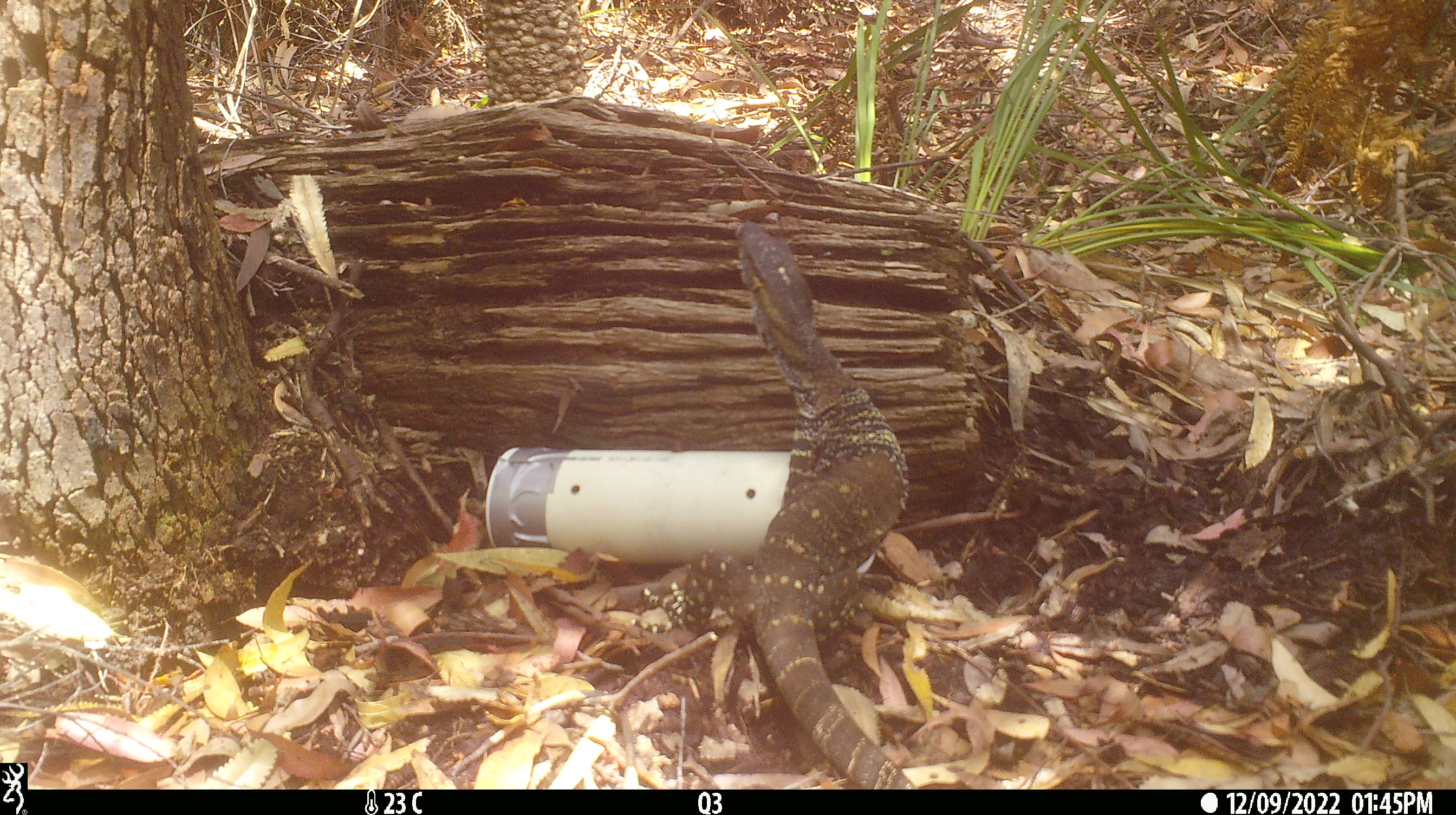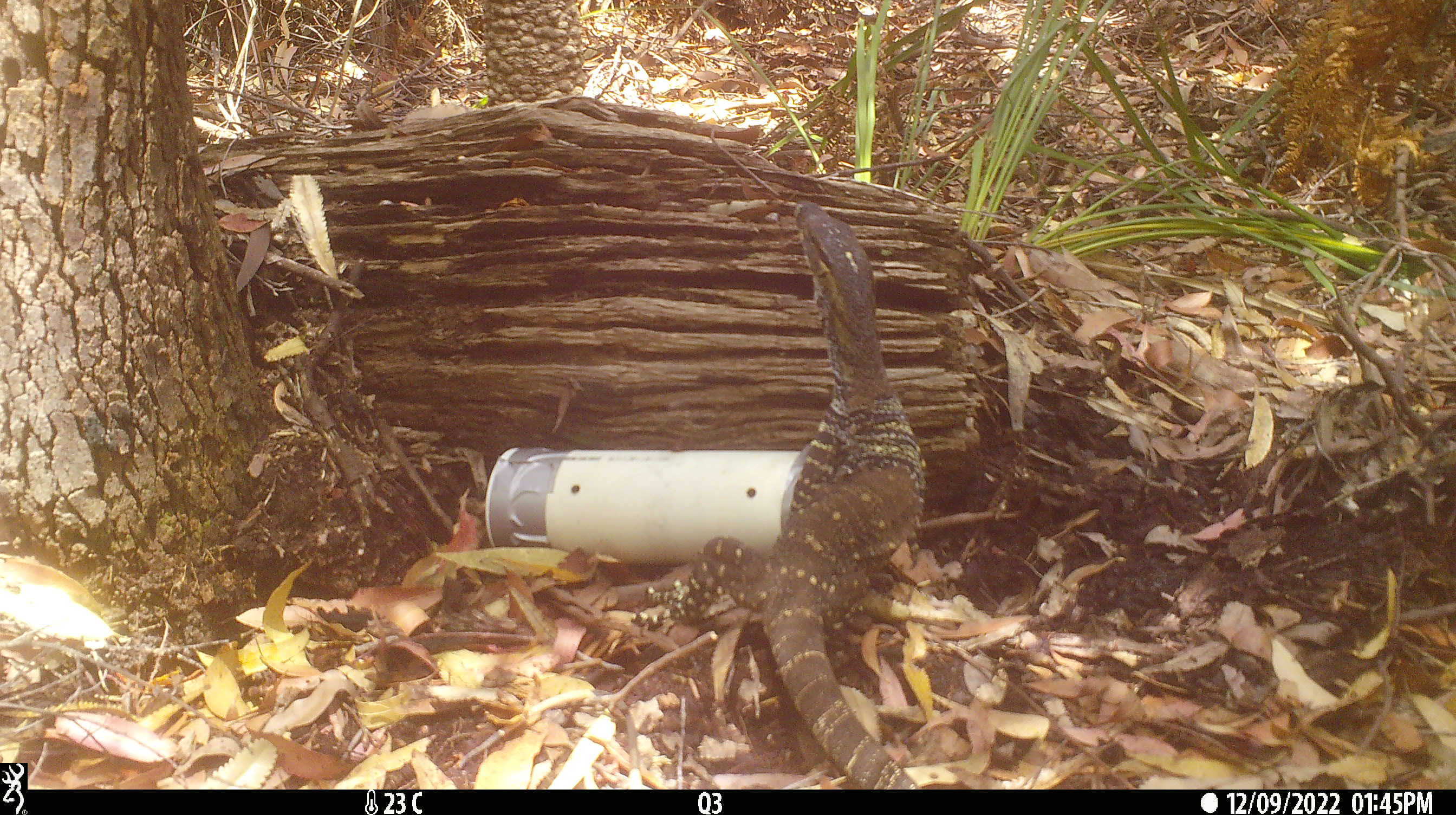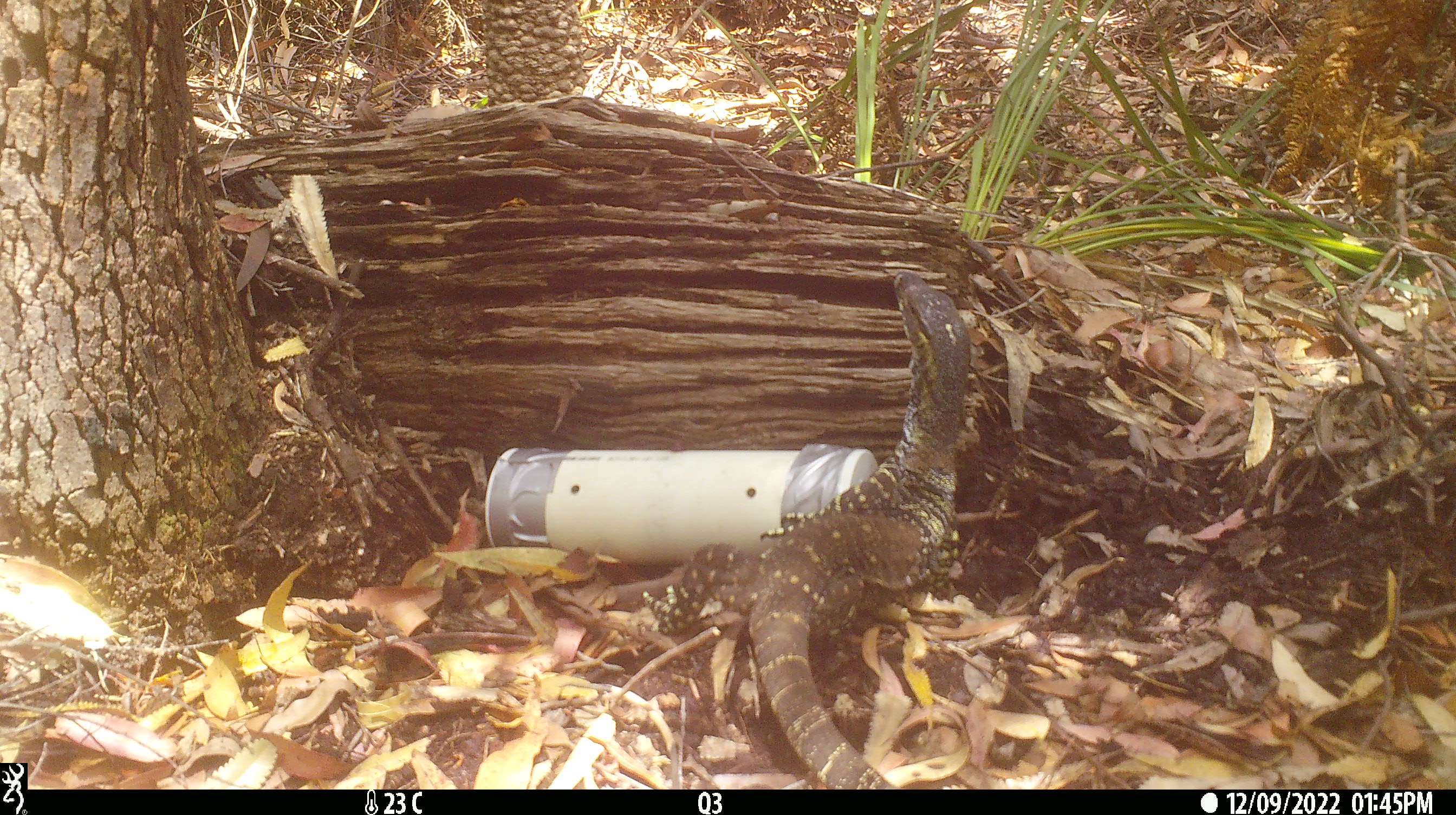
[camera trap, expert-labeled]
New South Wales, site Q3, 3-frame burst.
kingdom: Animalia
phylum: Chordata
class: Reptilia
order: Squamata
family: Varanidae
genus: Varanus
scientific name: Varanus varius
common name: lace monitor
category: goanna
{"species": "goanna (lace monitor) (Varanus varius)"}